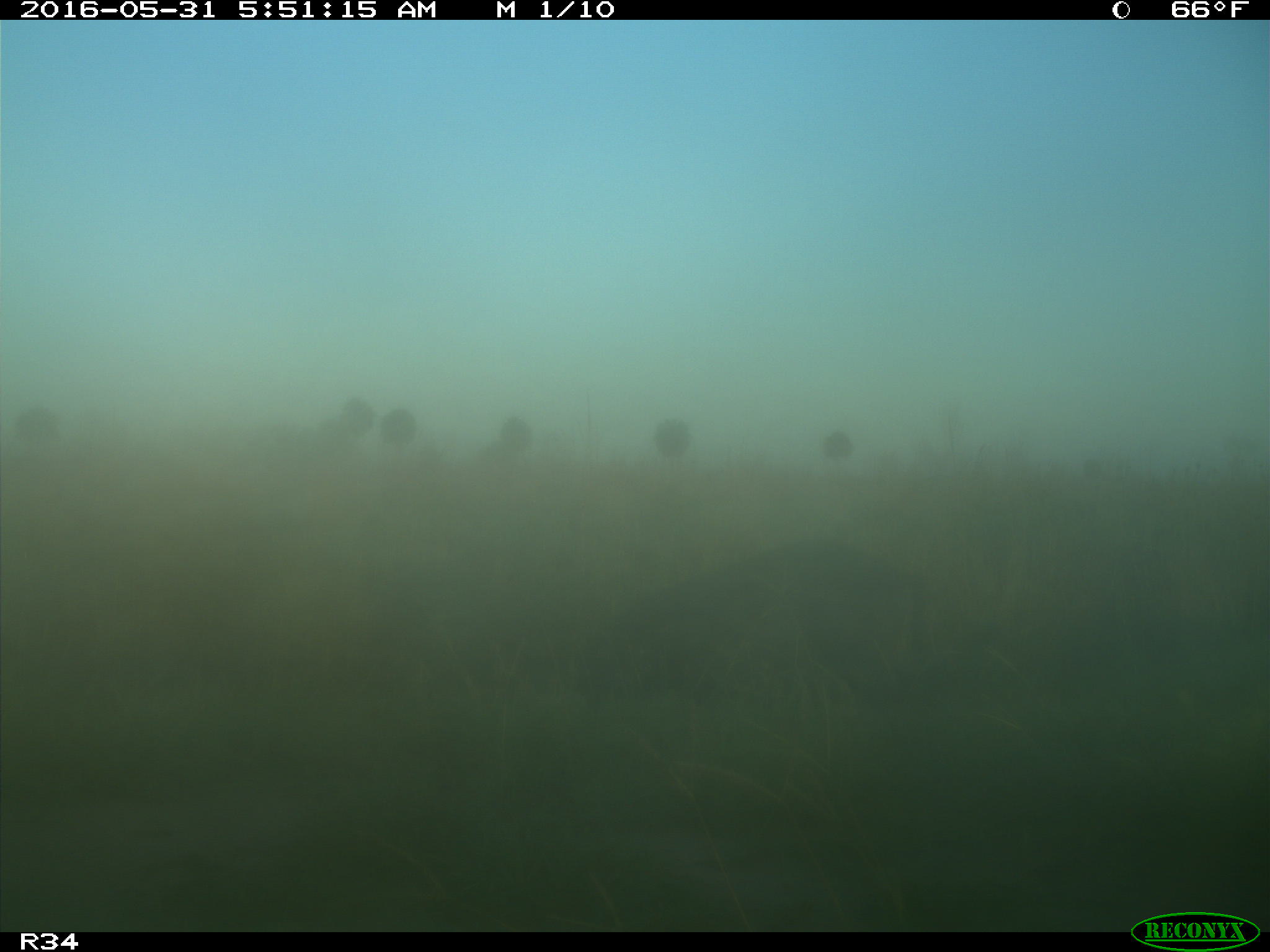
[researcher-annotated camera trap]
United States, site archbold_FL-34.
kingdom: Animalia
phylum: Chordata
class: Mammalia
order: Artiodactyla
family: Suidae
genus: Sus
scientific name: Sus scrofa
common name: wild boar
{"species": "Sus scrofa (wild boar)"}